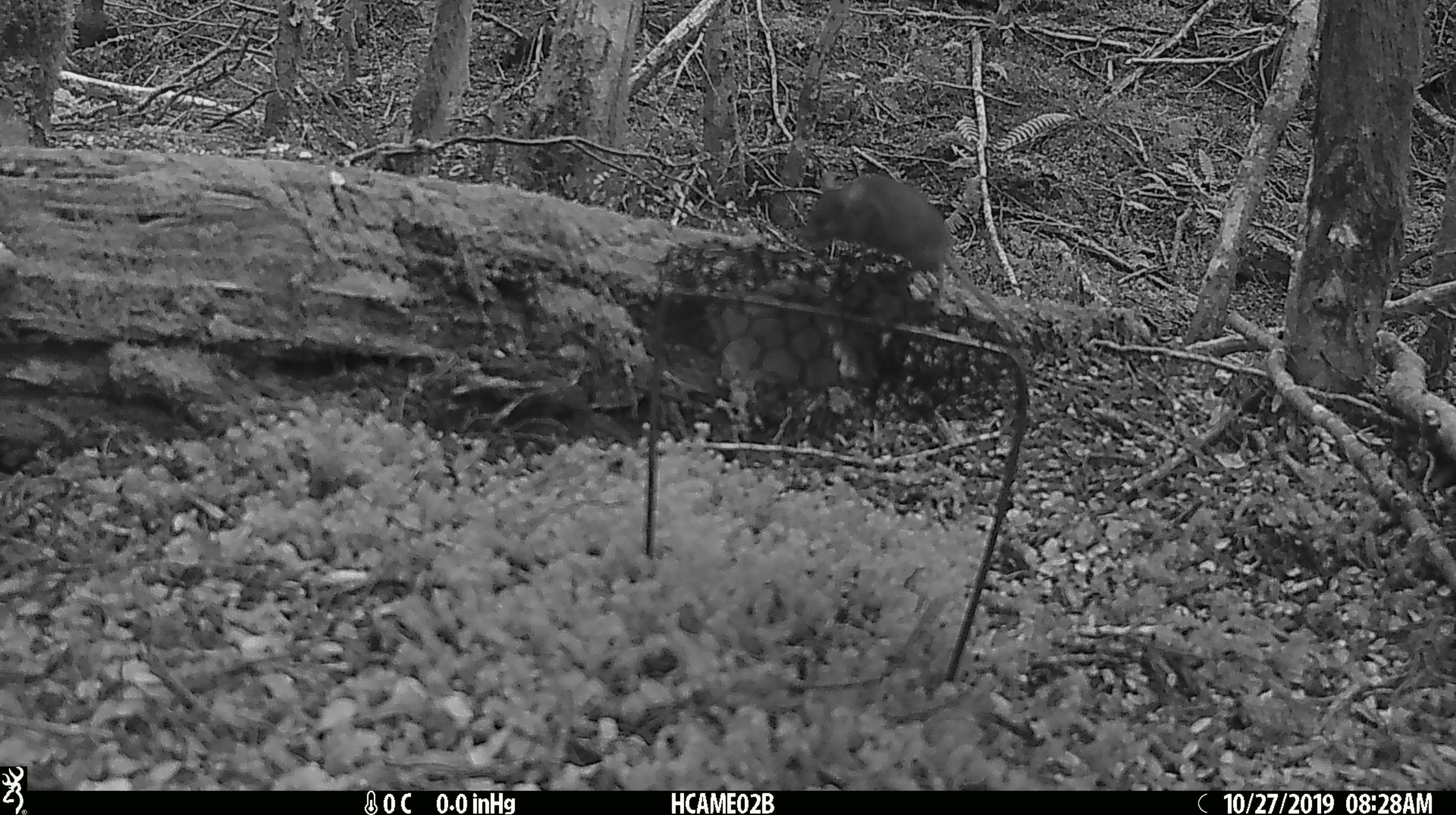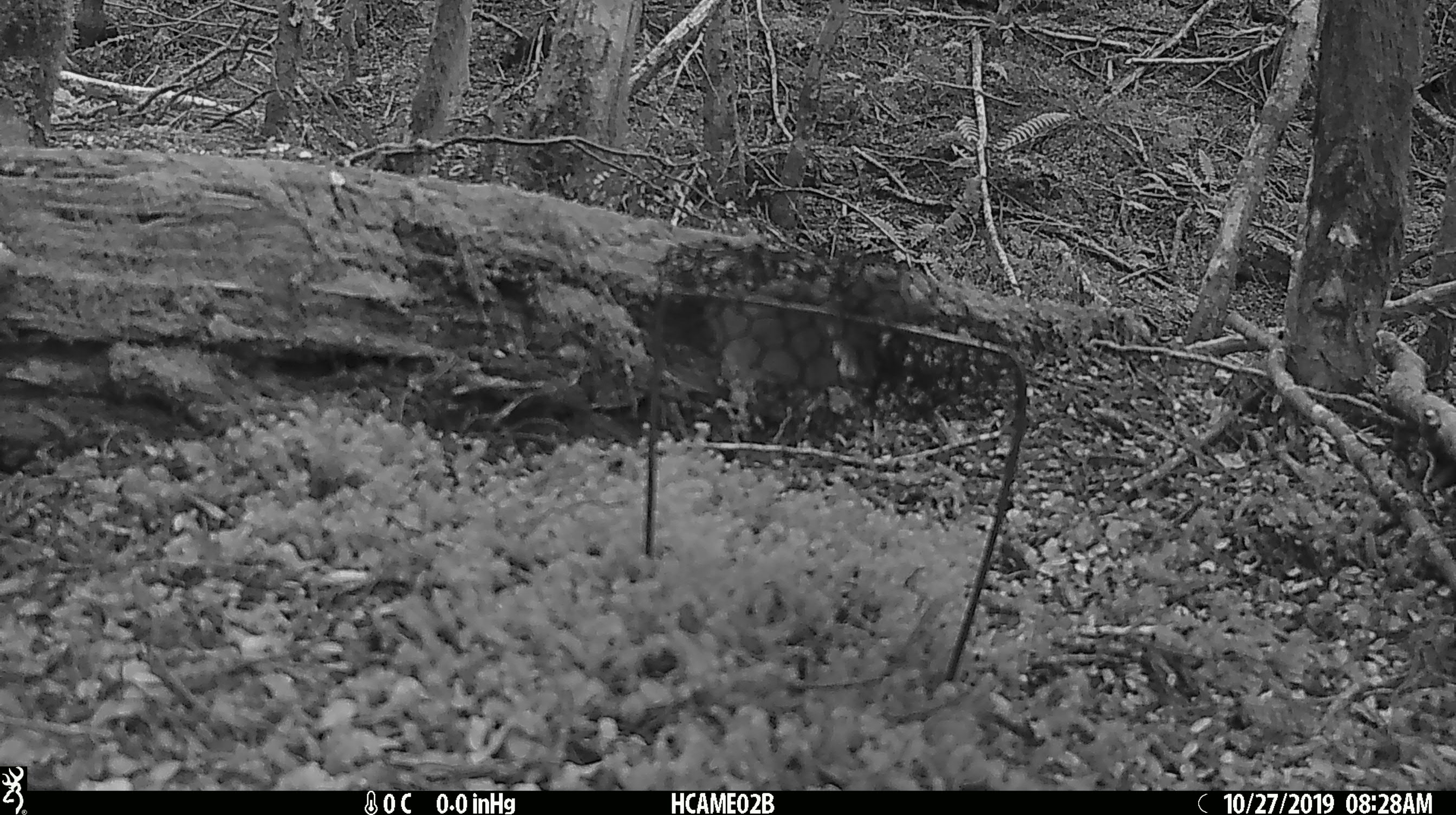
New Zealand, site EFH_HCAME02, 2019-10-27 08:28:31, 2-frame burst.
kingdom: Animalia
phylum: Chordata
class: Mammalia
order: Rodentia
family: Muridae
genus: Mus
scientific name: Mus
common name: mouse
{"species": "mouse (Mus)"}